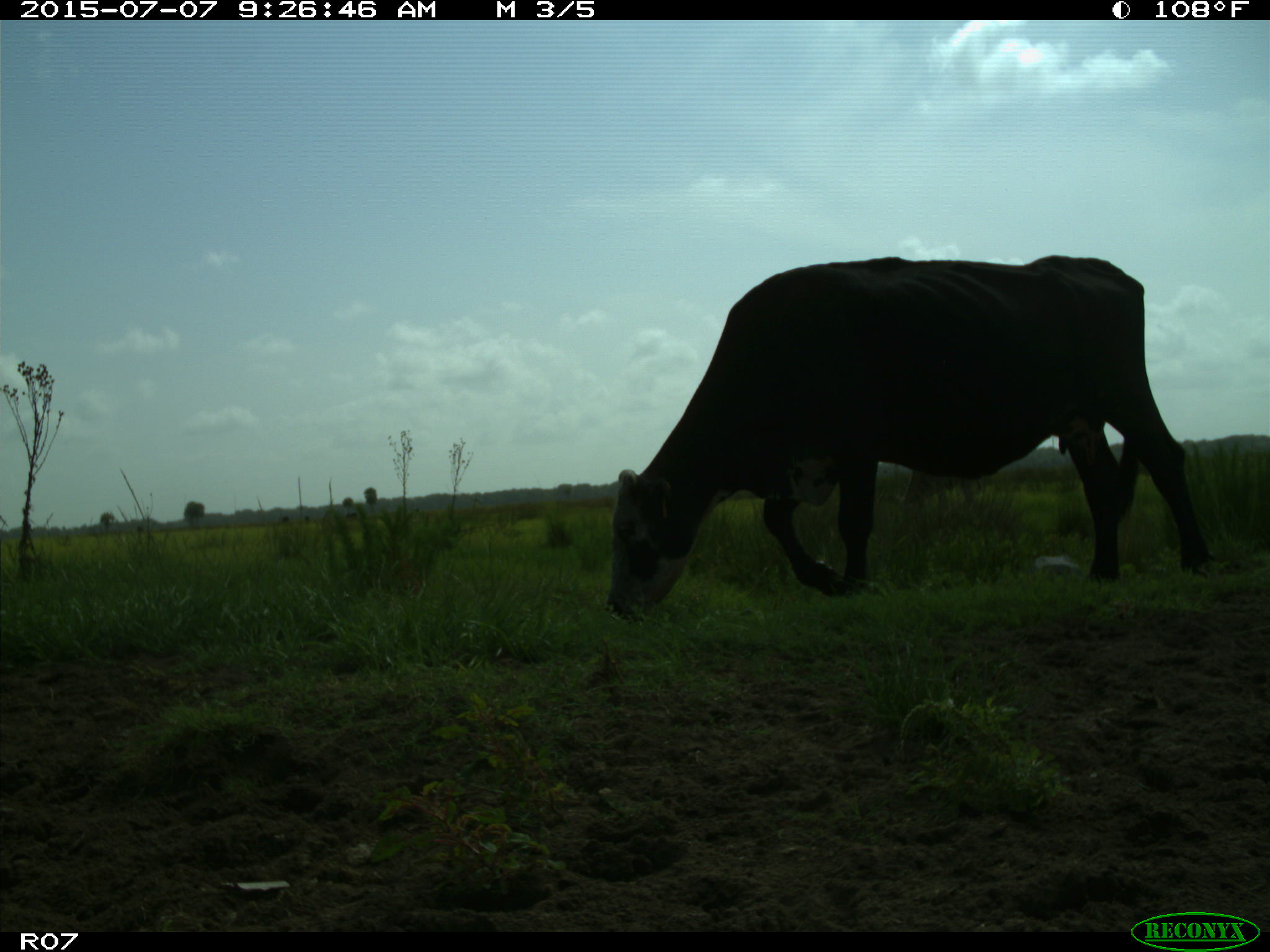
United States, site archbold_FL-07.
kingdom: Animalia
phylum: Chordata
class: Mammalia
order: Artiodactyla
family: Bovidae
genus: Bos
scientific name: Bos taurus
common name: domestic cow